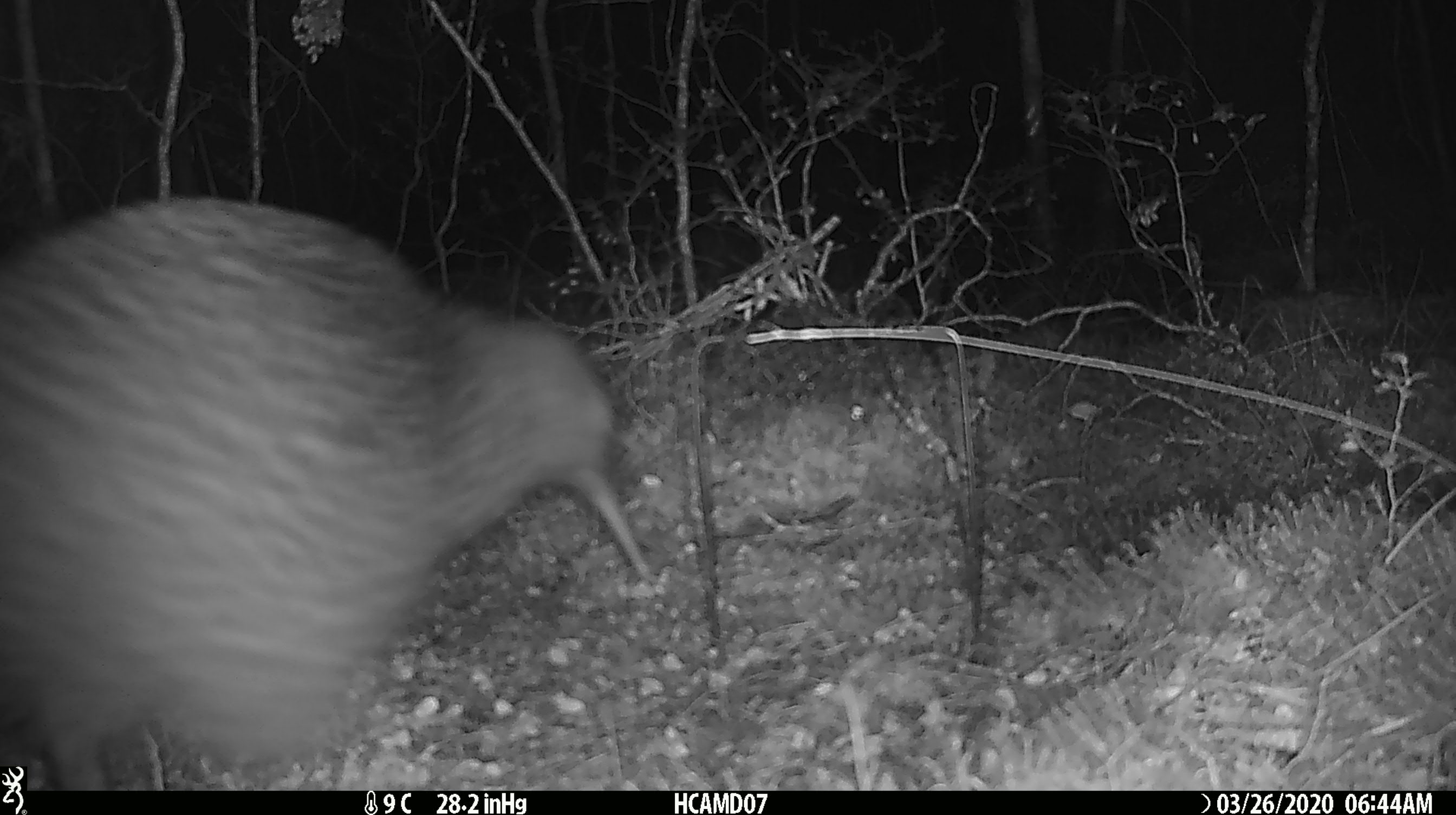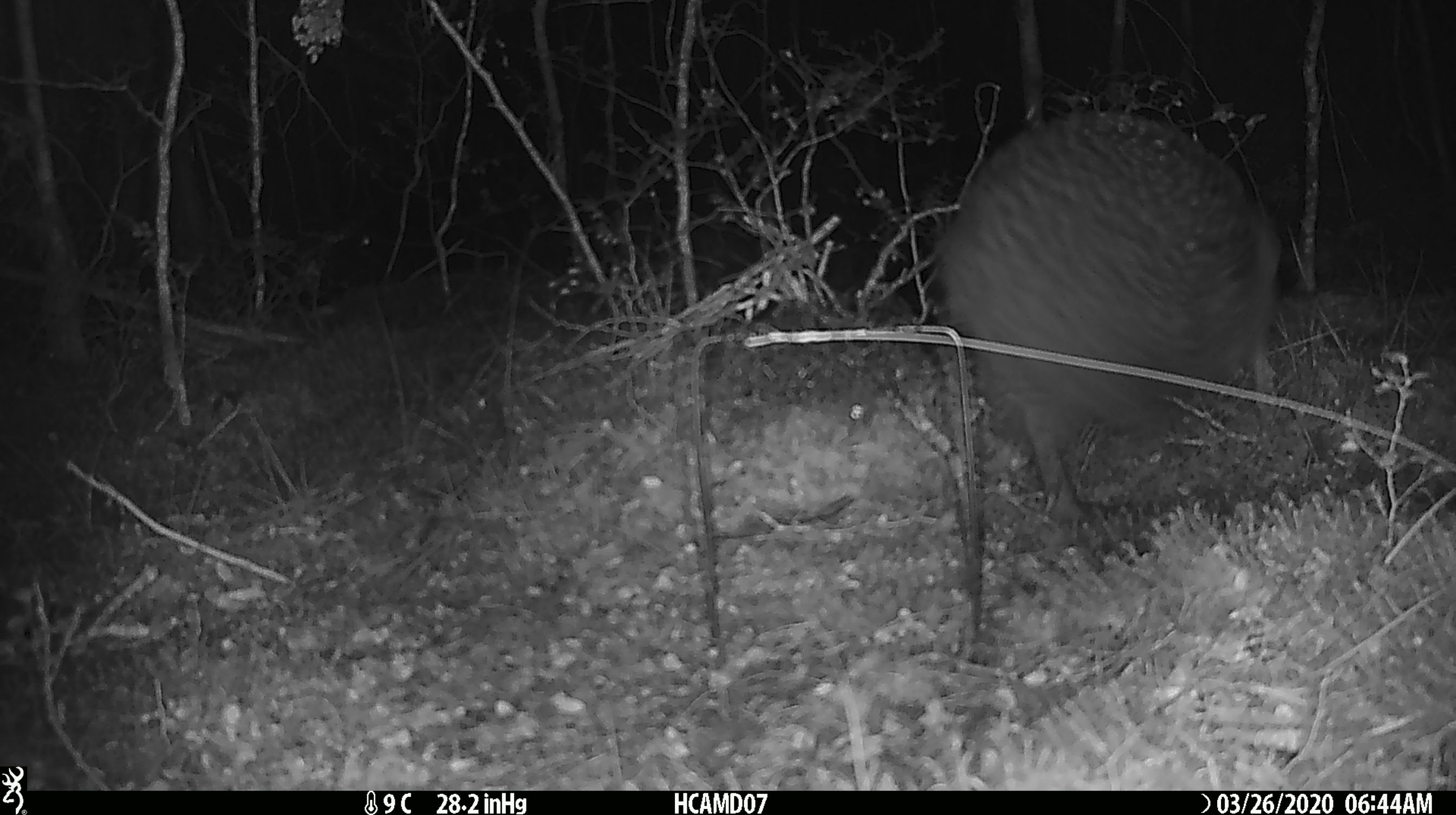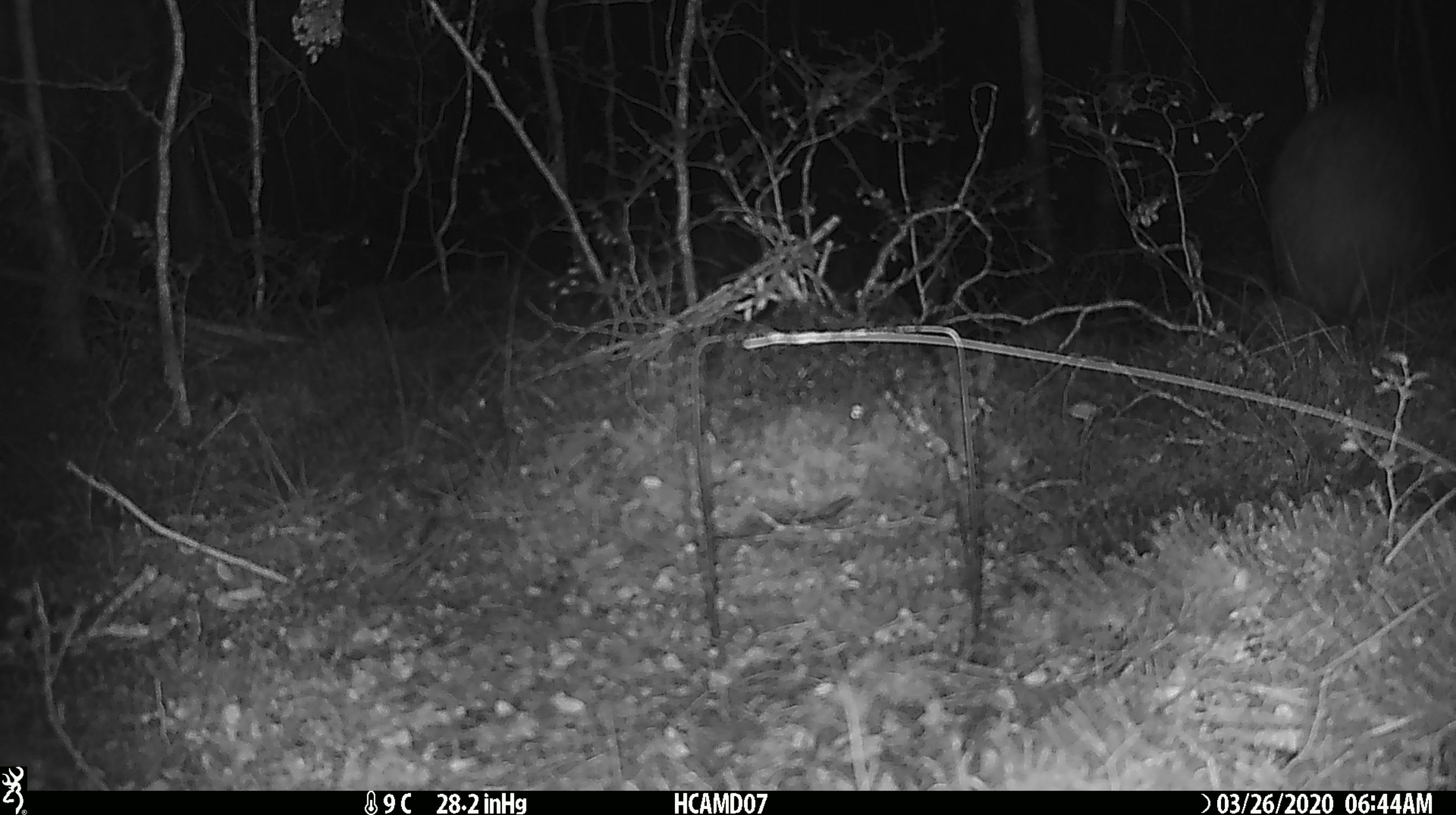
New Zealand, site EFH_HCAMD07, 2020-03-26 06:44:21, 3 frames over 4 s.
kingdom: Animalia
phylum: Chordata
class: Aves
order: Apterygiformes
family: Apterygidae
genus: Apteryx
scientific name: Apteryx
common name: kiwi